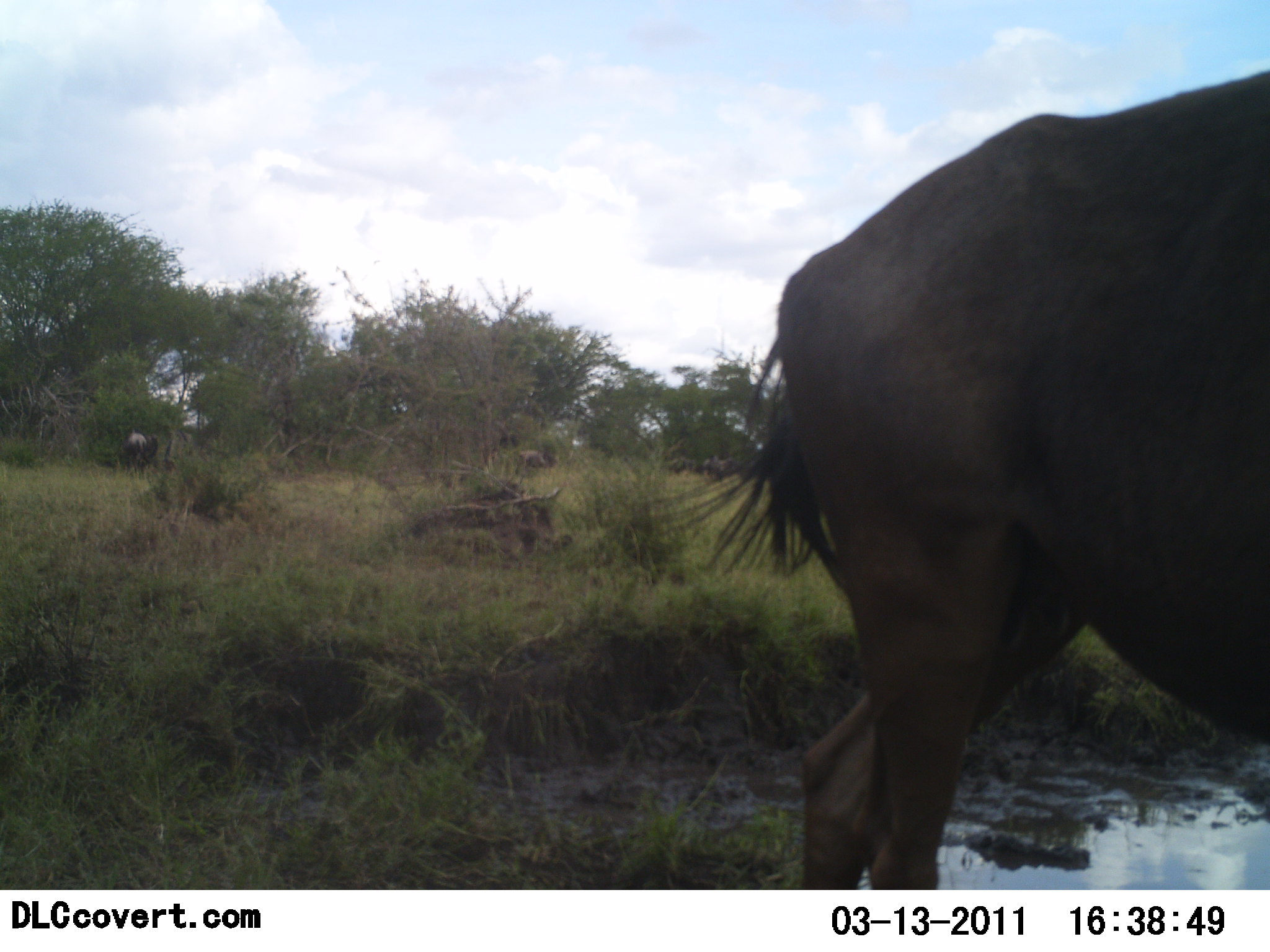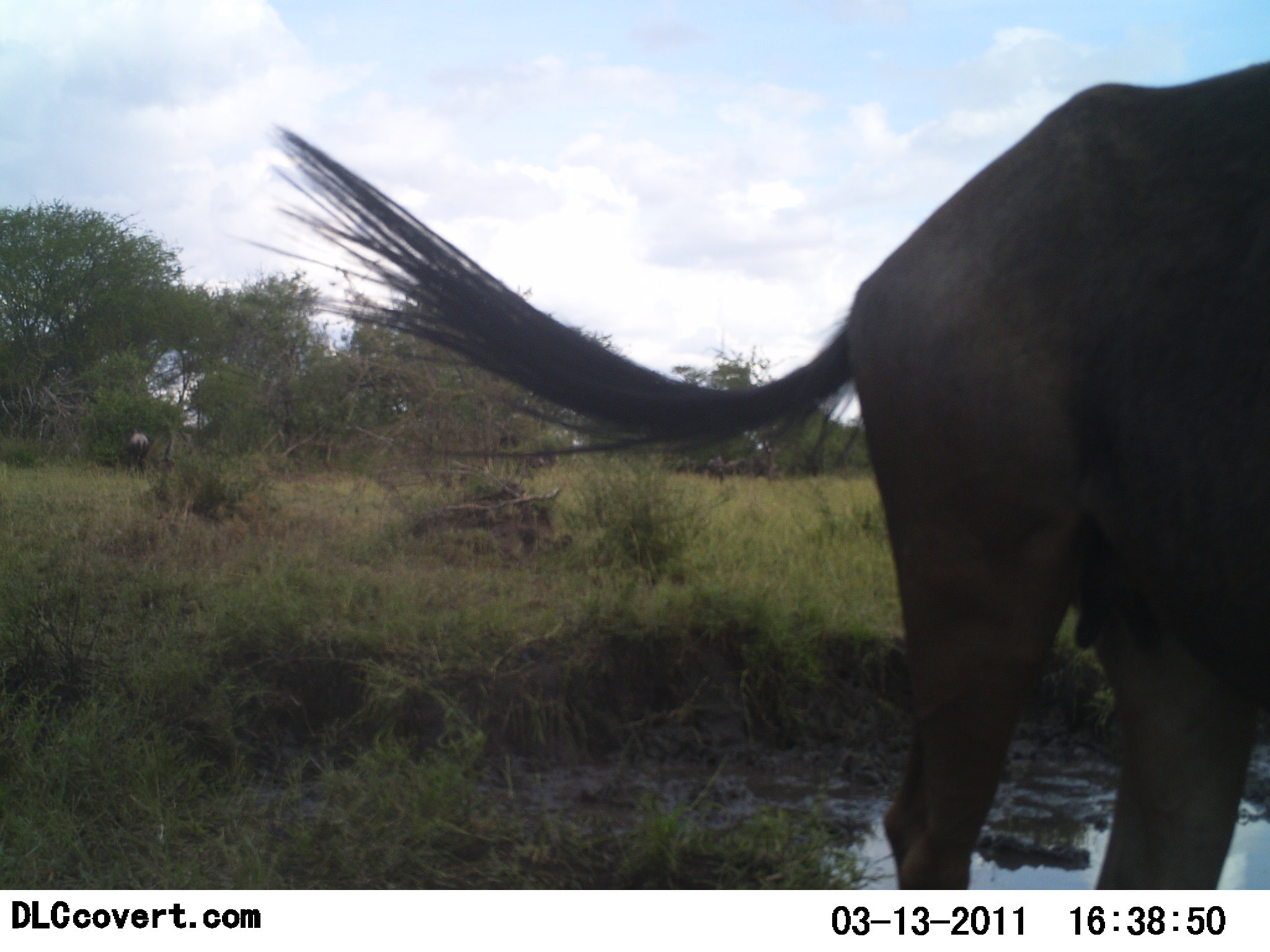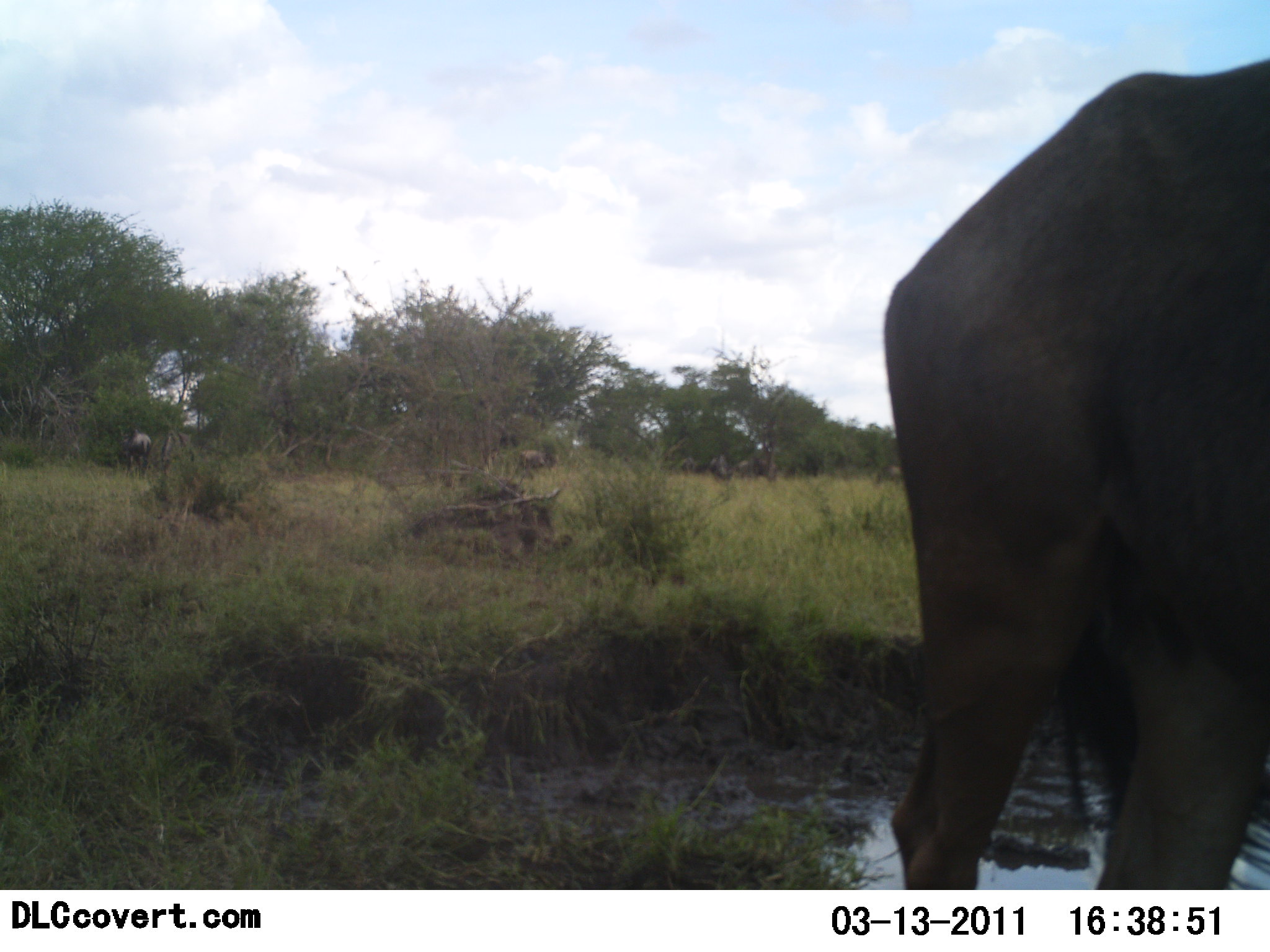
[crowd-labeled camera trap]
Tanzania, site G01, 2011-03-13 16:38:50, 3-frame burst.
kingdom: Animalia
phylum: Chordata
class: Mammalia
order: Artiodactyla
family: Bovidae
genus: Connochaetes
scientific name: Connochaetes taurinus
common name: blue wildebeest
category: wildebeest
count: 1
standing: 58%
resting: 0%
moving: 33%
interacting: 0%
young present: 0%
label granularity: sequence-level